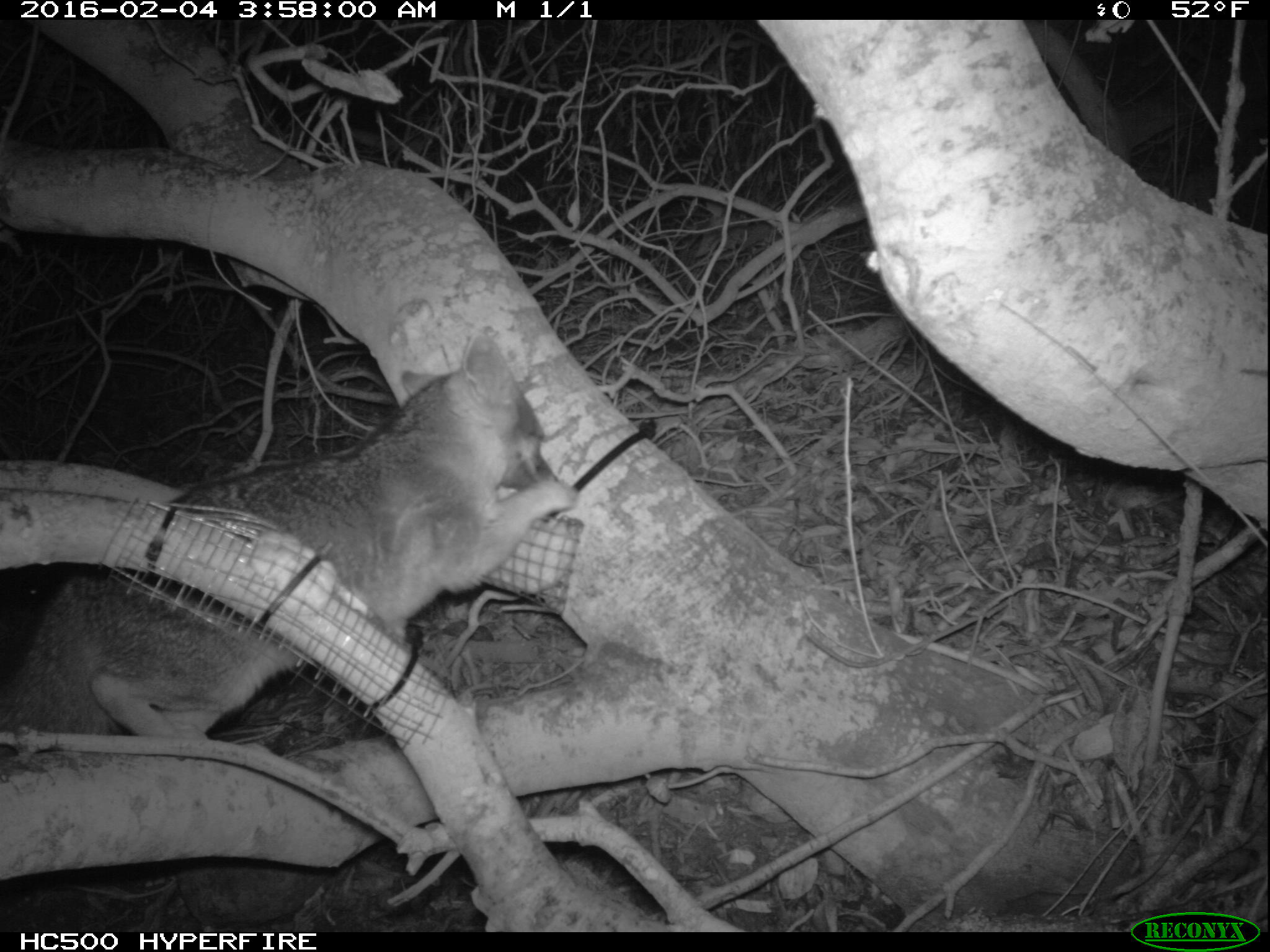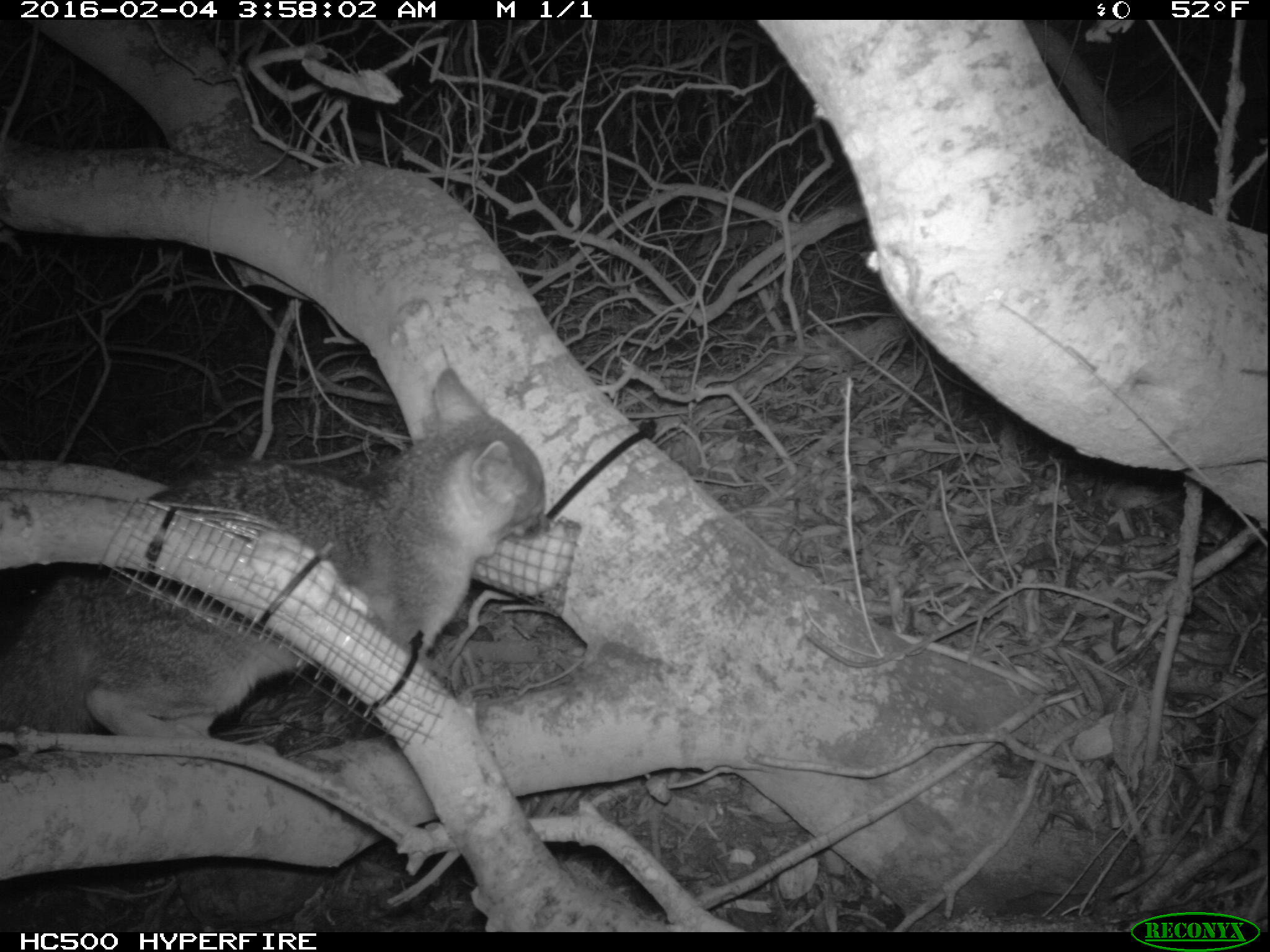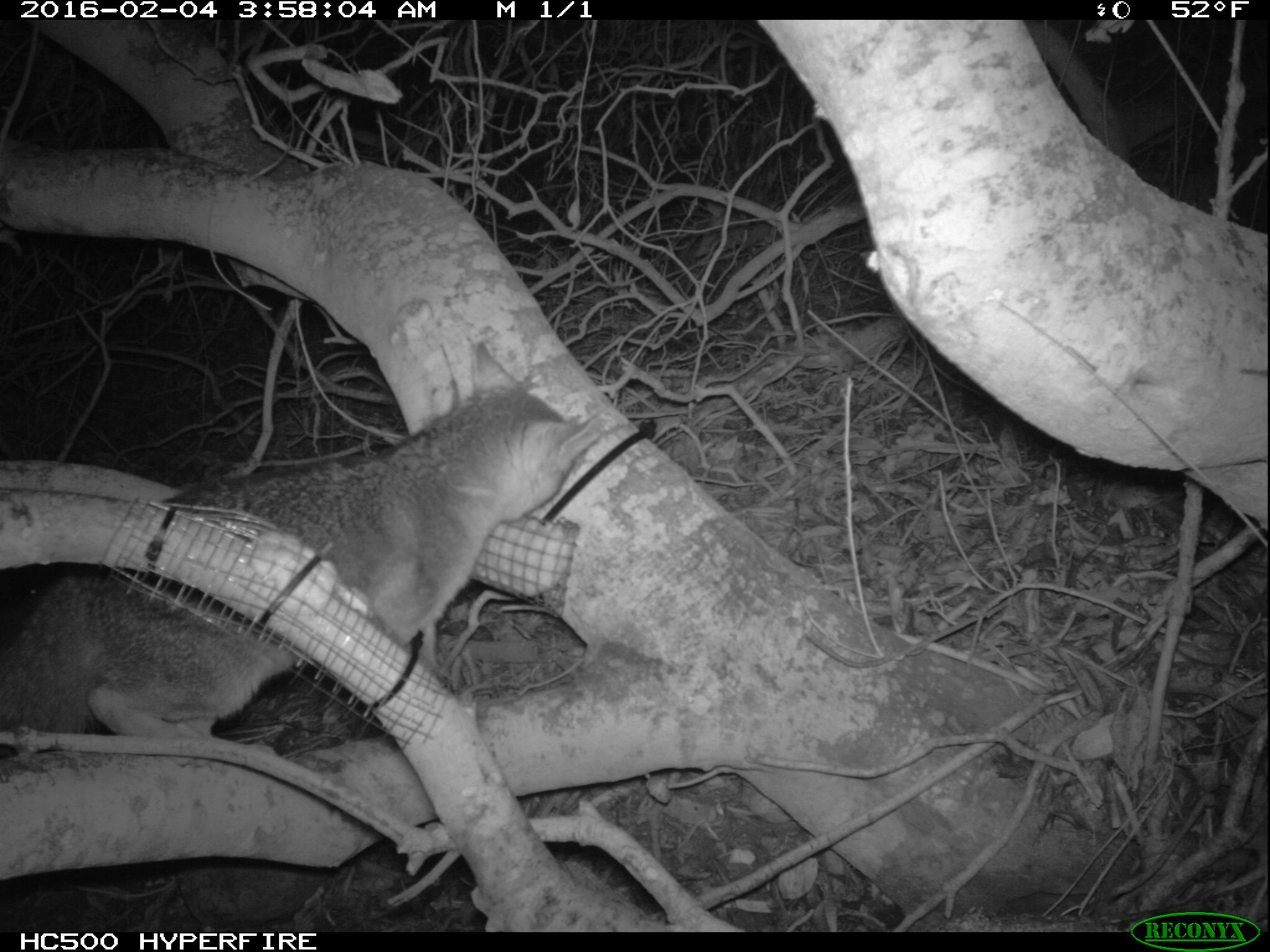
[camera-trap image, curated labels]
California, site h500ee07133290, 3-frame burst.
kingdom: Animalia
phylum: Chordata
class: Mammalia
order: Carnivora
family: Canidae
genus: Urocyon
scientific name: Urocyon littoralis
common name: island fox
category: fox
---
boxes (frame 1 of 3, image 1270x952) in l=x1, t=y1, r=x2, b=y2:
fox: l=0, t=331, r=577, b=755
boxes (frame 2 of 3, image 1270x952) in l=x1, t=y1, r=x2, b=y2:
fox: l=0, t=366, r=549, b=743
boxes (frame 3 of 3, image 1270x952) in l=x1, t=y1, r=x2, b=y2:
fox: l=0, t=341, r=598, b=932